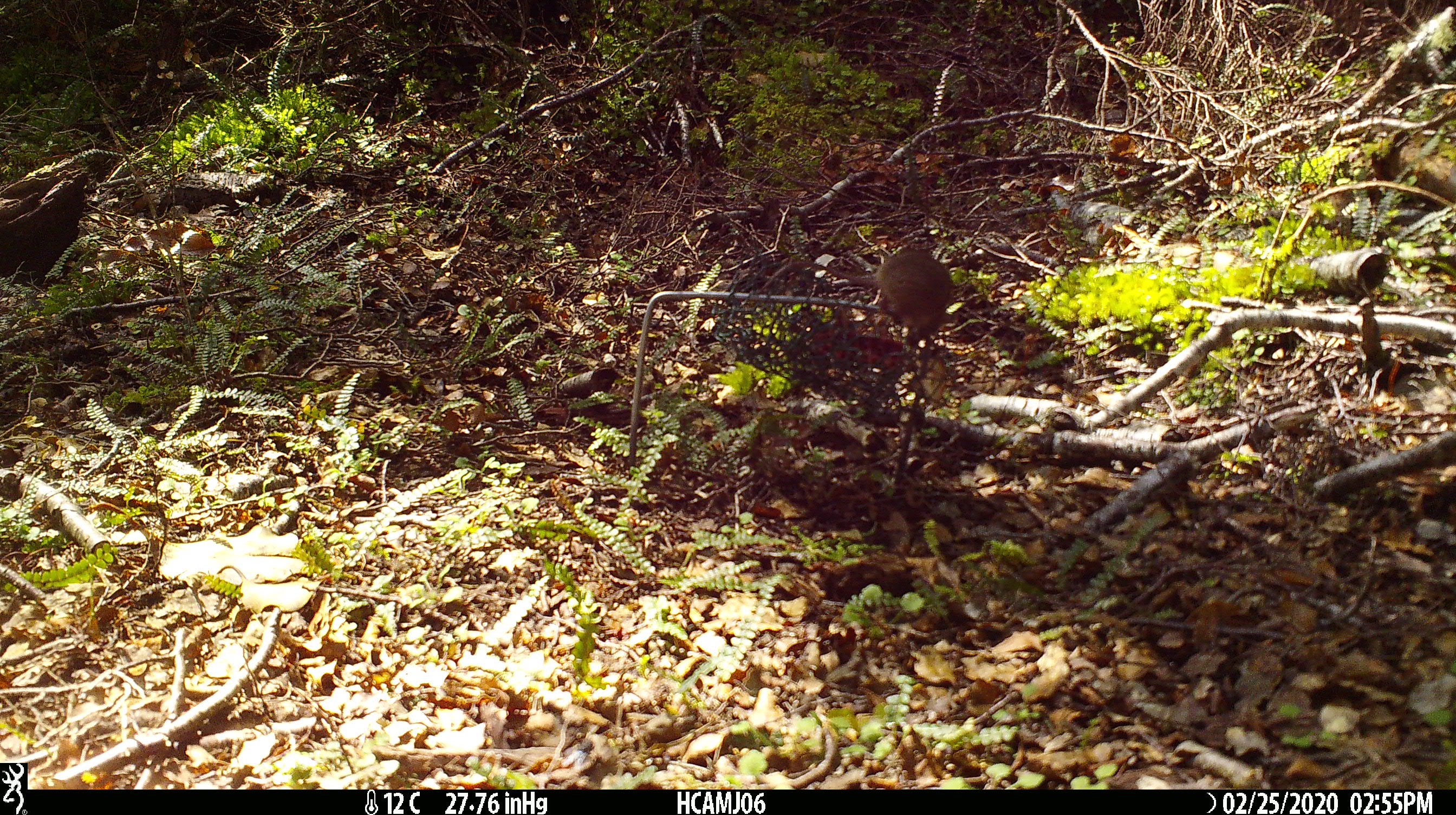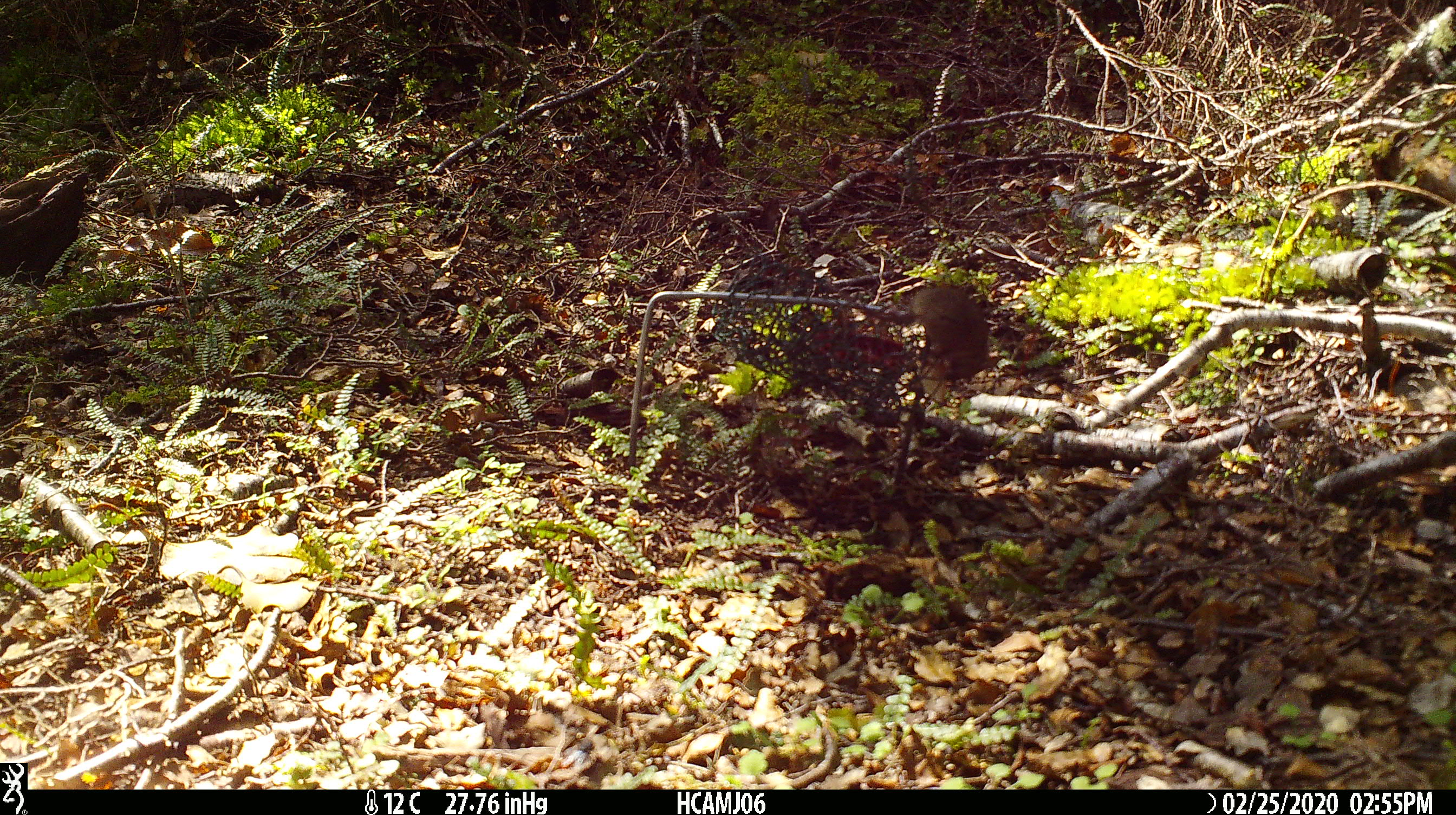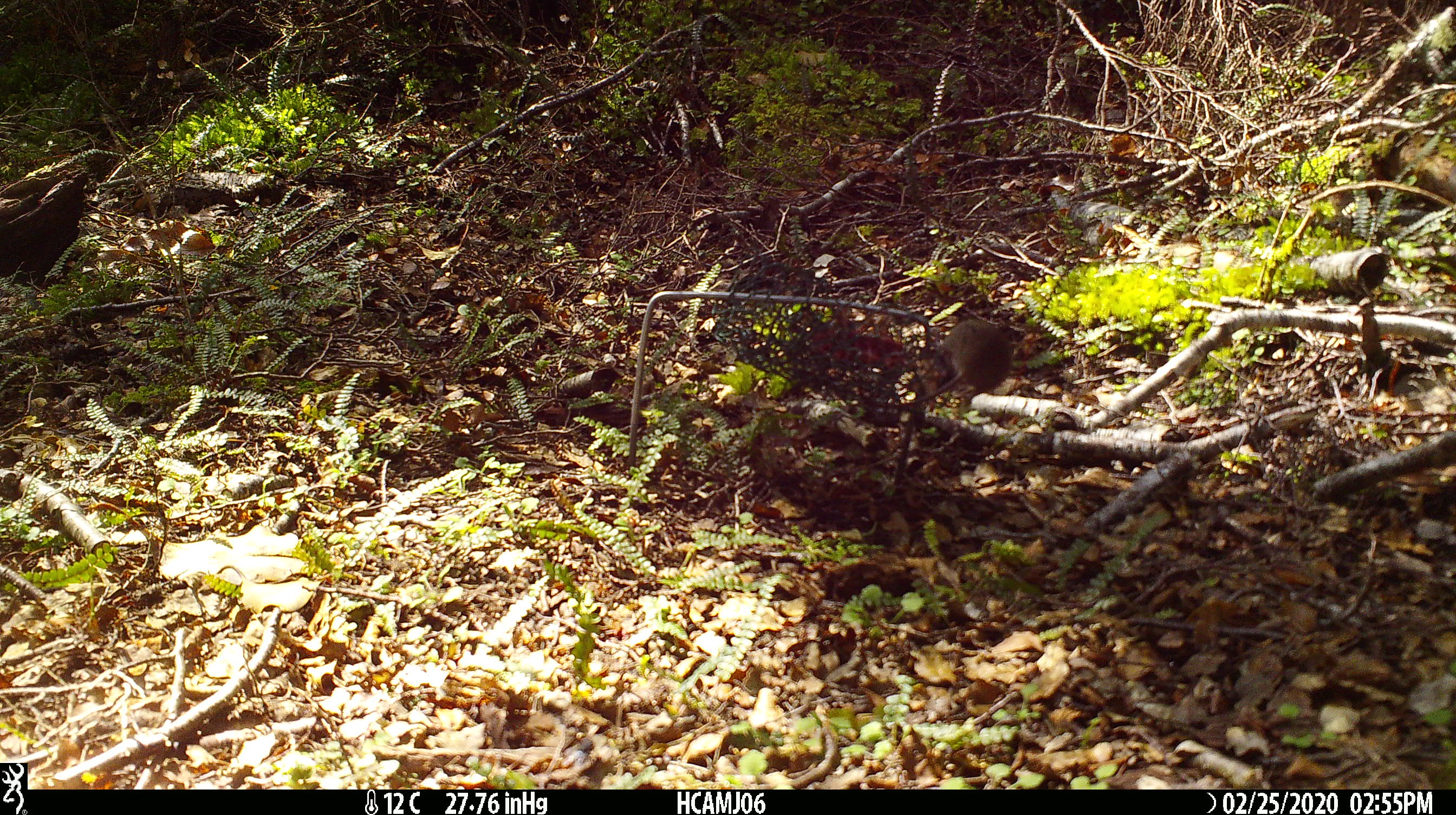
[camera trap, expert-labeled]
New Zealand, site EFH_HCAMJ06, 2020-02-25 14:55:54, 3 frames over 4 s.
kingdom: Animalia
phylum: Chordata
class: Mammalia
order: Rodentia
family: Muridae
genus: Mus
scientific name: Mus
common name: mouse